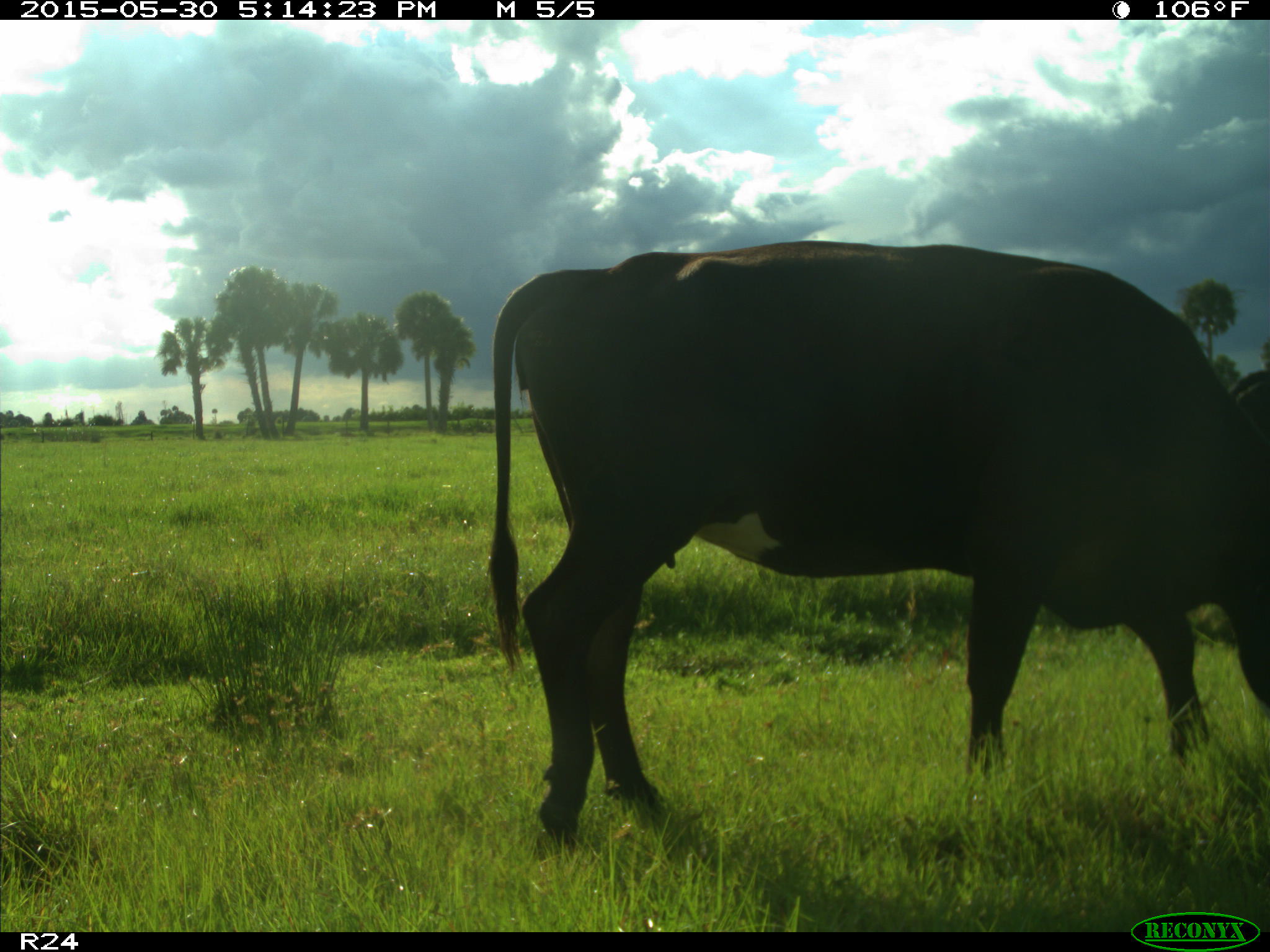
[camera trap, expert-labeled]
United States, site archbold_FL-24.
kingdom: Animalia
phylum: Chordata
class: Mammalia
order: Artiodactyla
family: Bovidae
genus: Bos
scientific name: Bos taurus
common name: domestic cow